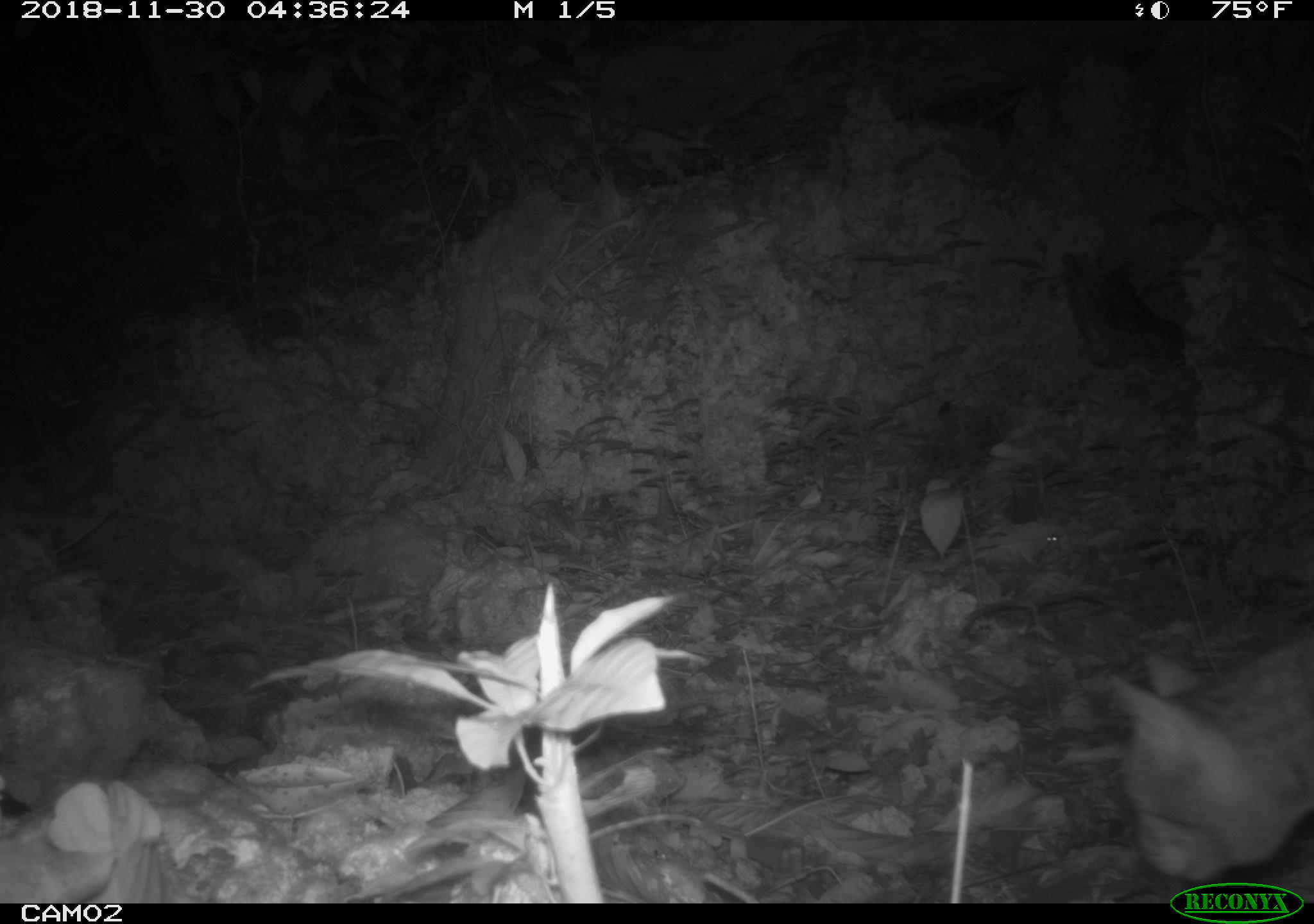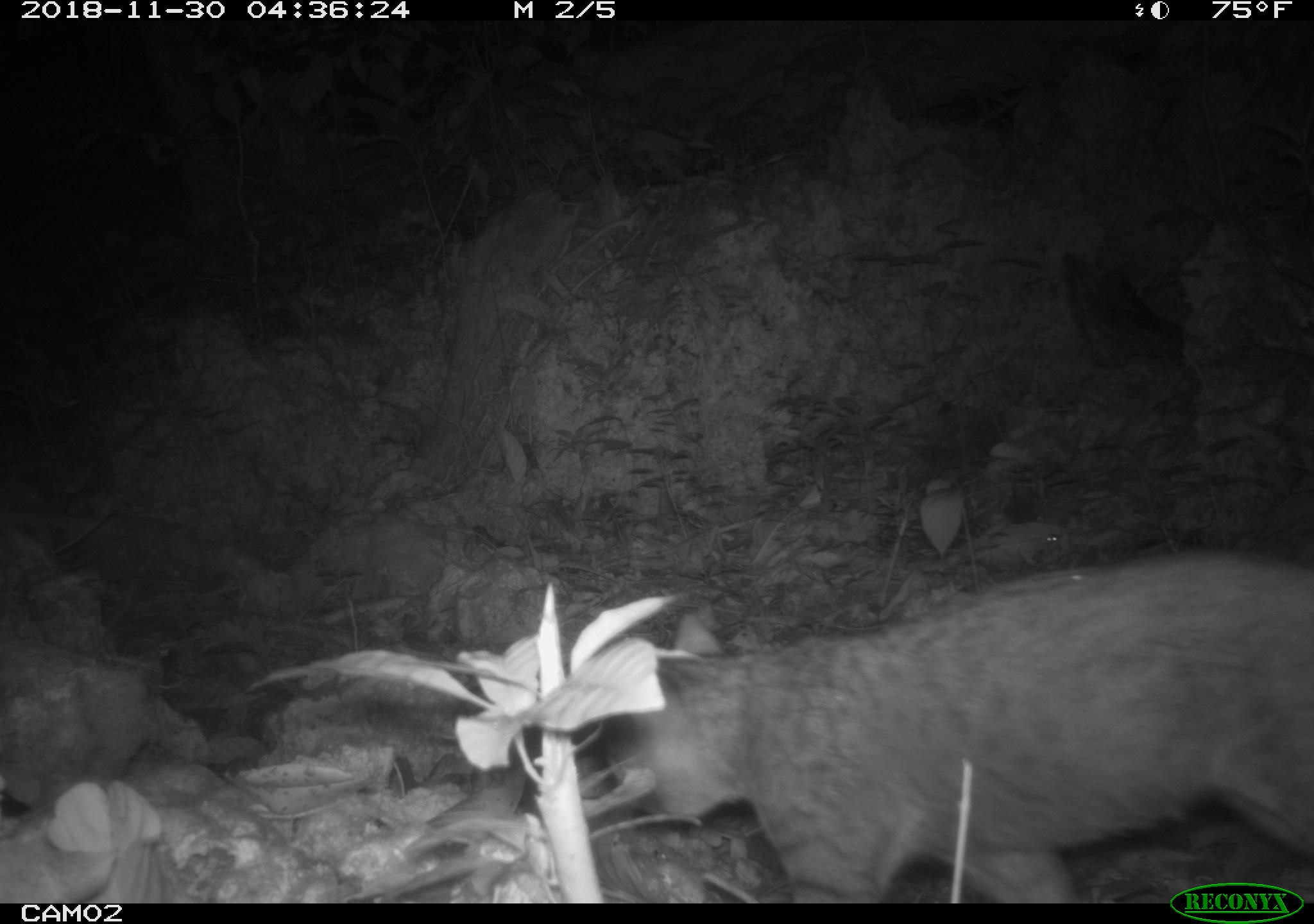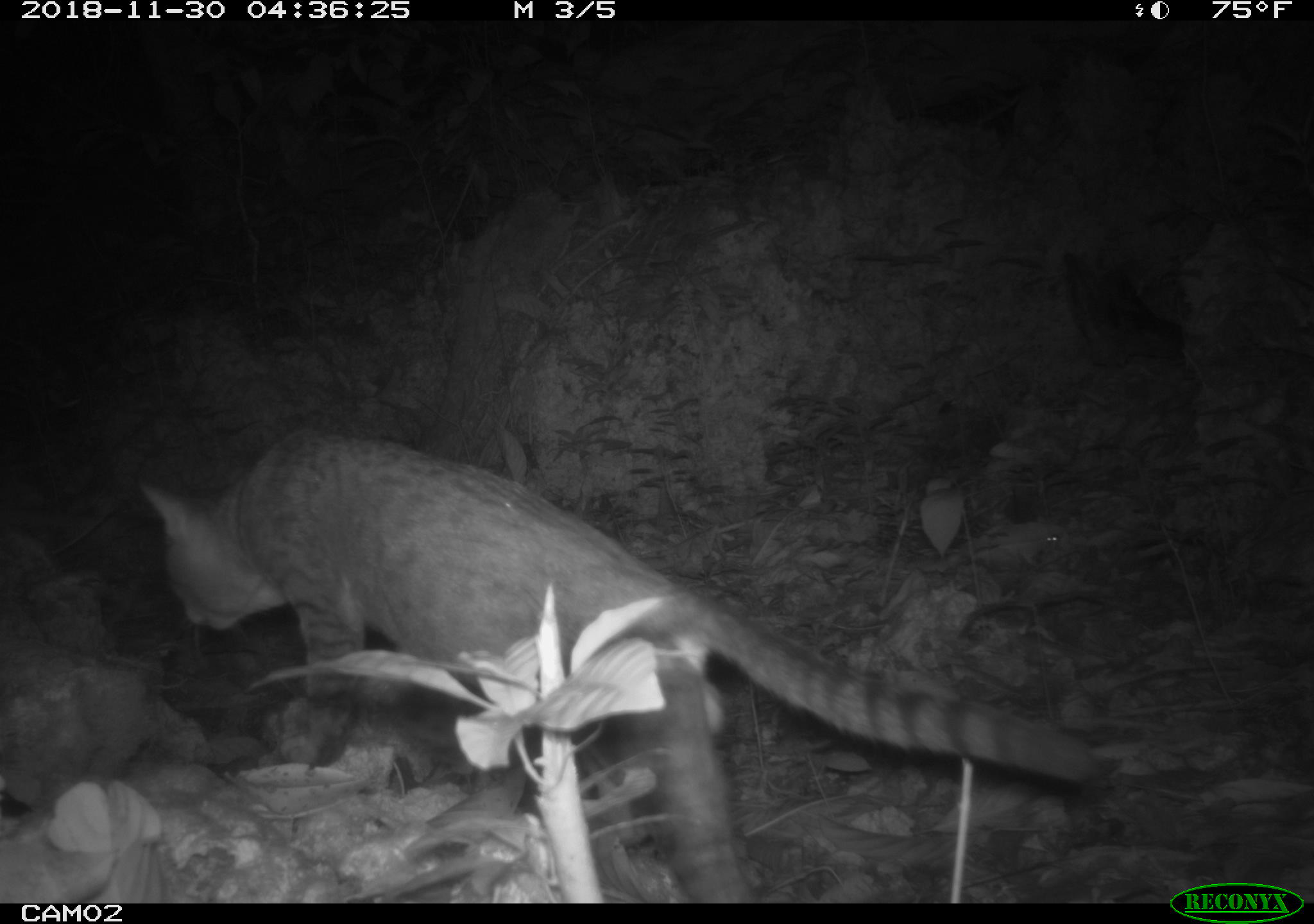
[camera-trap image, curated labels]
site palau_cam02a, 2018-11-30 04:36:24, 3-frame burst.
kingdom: Animalia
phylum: Chordata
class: Mammalia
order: Carnivora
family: Felidae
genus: Felis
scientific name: Felis catus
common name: cat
Cat (Felis catus).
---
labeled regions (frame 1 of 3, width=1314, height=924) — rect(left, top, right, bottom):
cat: rect(1106, 617, 1314, 900)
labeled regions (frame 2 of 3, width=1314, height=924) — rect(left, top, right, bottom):
cat: rect(483, 548, 1314, 903)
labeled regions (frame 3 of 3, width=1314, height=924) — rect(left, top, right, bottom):
cat: rect(139, 431, 1097, 898)